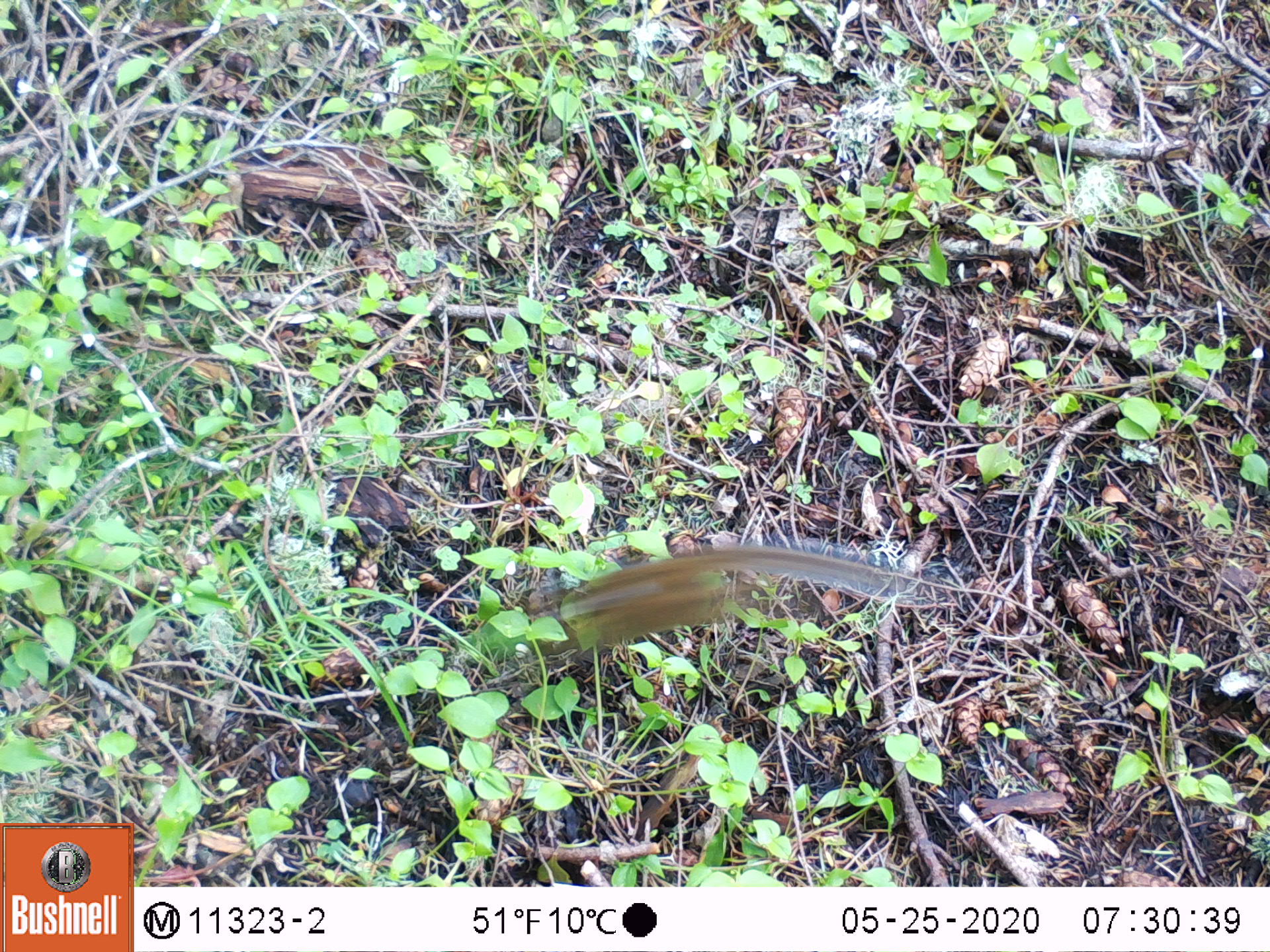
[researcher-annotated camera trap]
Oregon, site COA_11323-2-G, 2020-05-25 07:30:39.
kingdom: Animalia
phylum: Chordata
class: Mammalia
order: Rodentia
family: Sciuridae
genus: Neotamias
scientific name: Neotamias townsendii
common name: townsend's chipmunk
Townsend's chipmunk (Neotamias townsendii).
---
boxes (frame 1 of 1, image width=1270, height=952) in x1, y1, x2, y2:
townsend's chipmunk: 524, 538, 923, 659